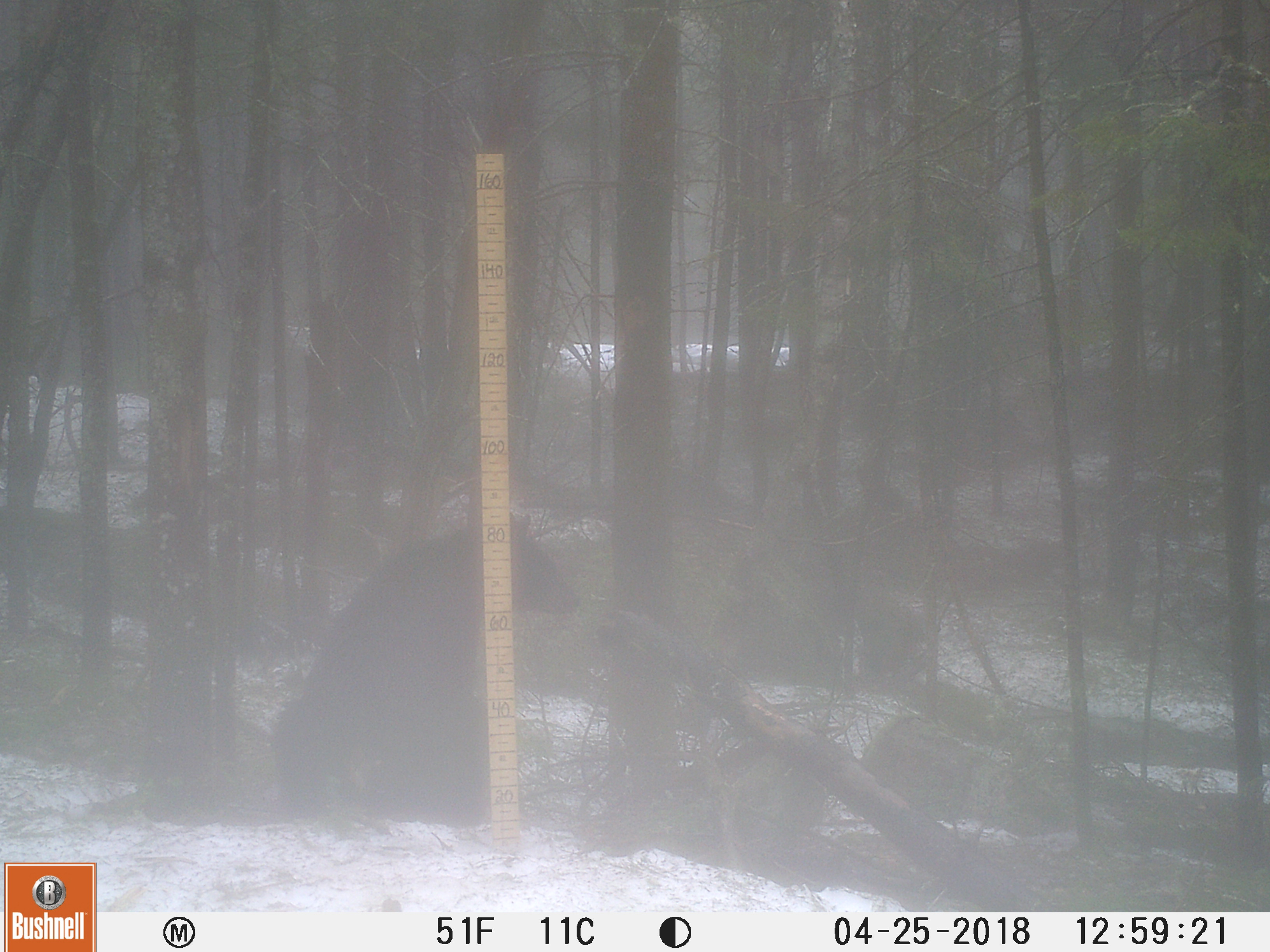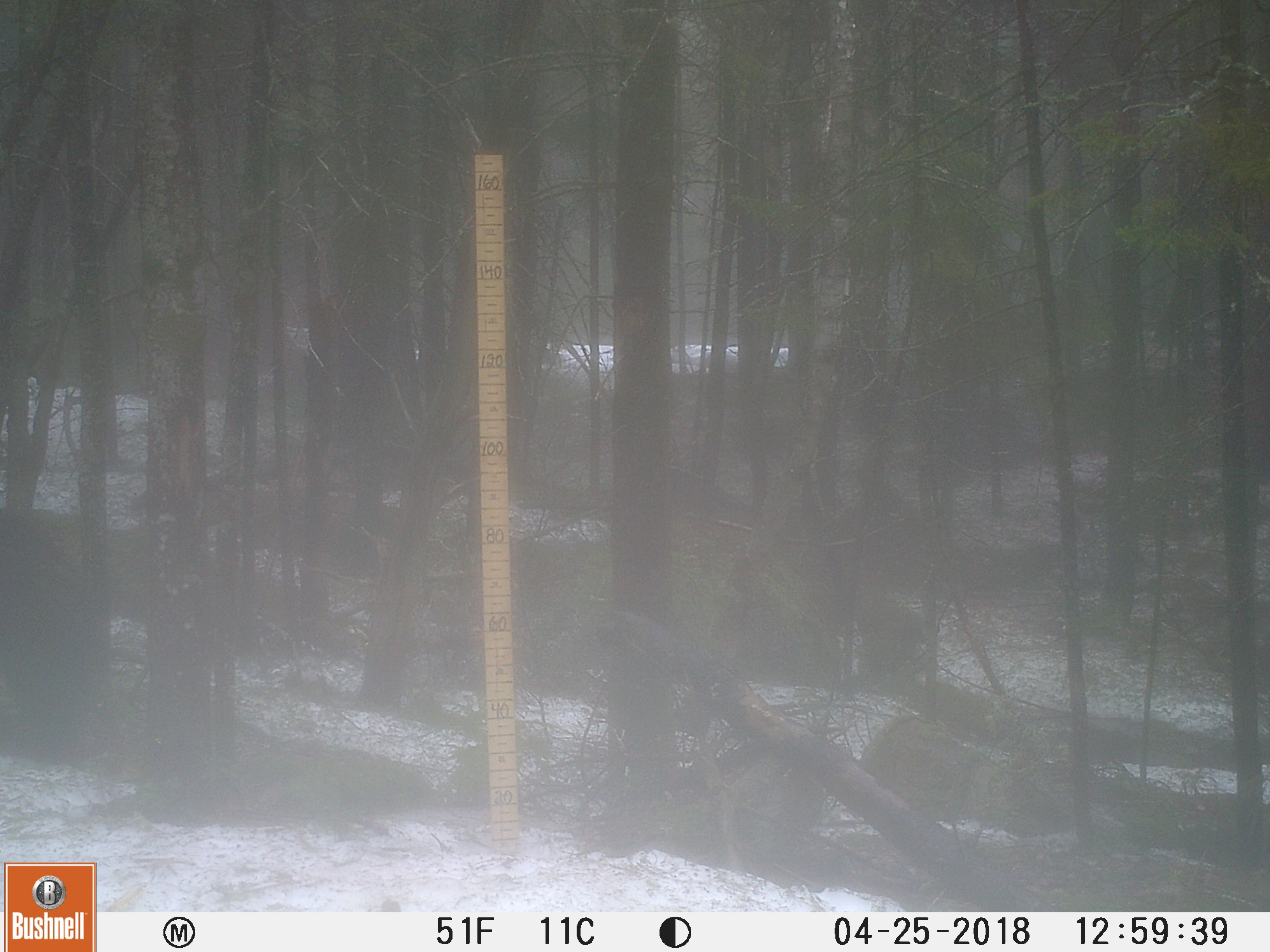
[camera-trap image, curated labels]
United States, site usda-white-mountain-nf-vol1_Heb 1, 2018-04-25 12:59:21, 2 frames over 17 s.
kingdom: Animalia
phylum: Chordata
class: Mammalia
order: Carnivora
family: Ursidae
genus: Ursus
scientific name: Ursus americanus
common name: black bear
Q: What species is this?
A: Black bear (Ursus americanus).